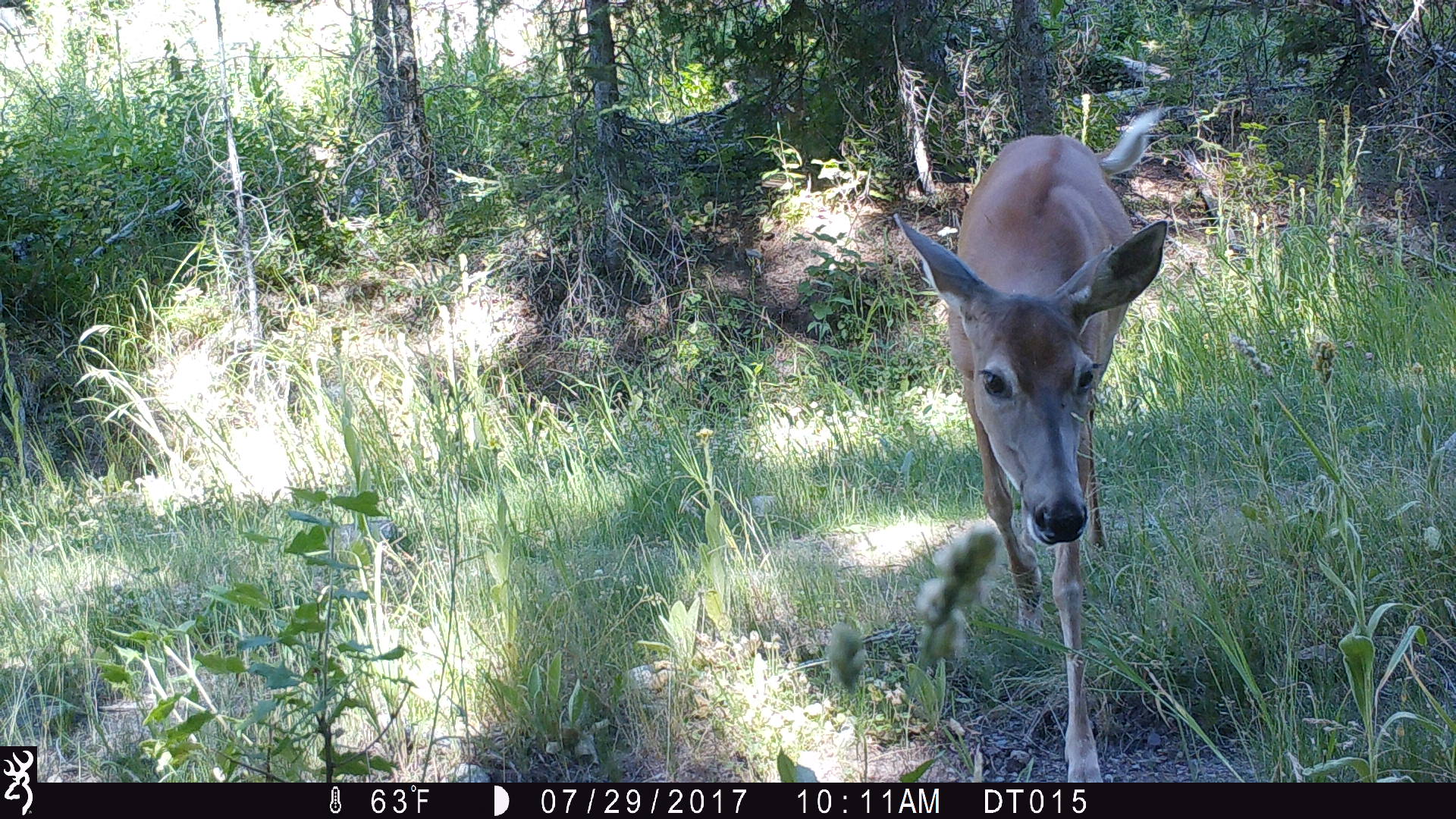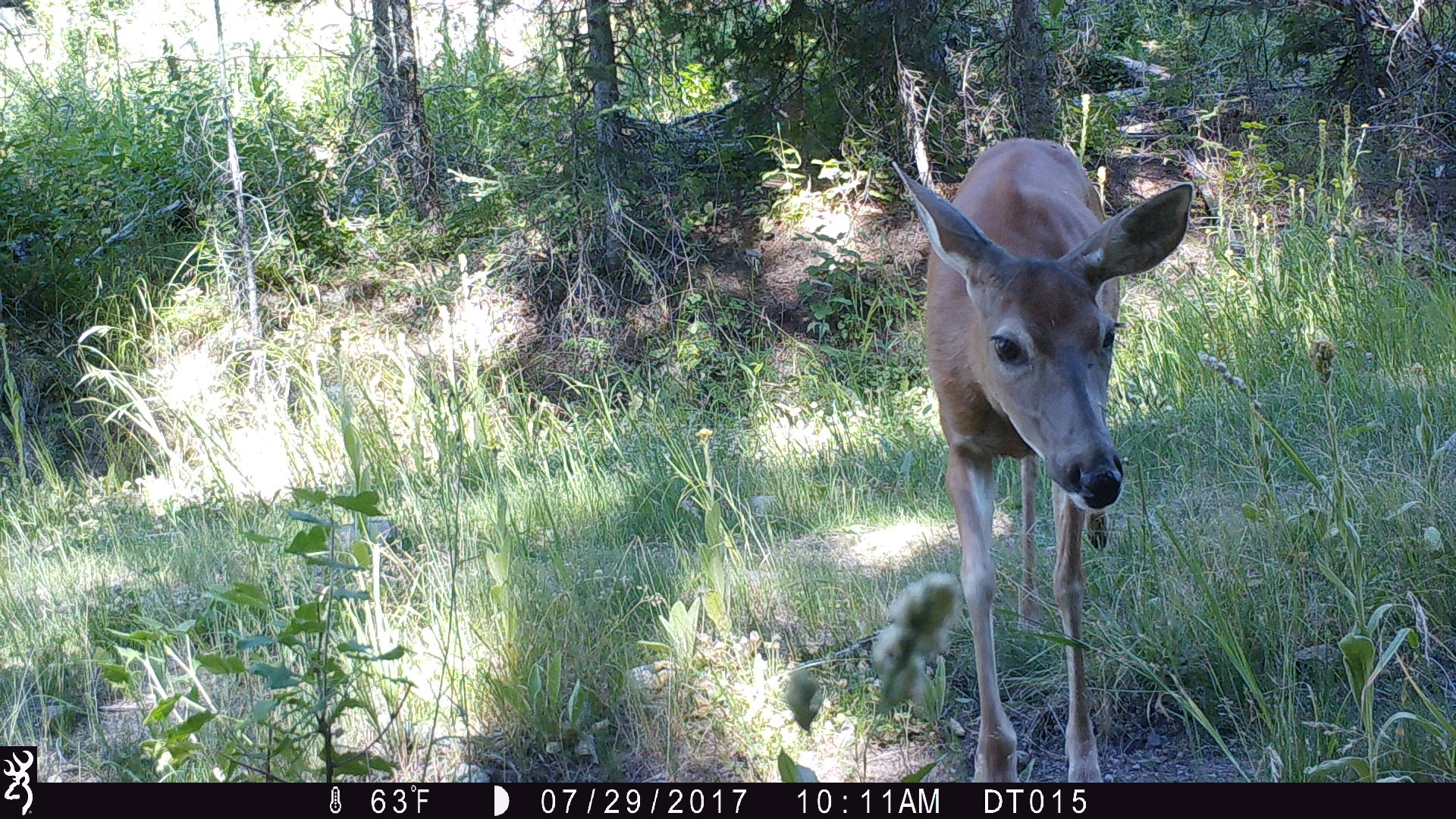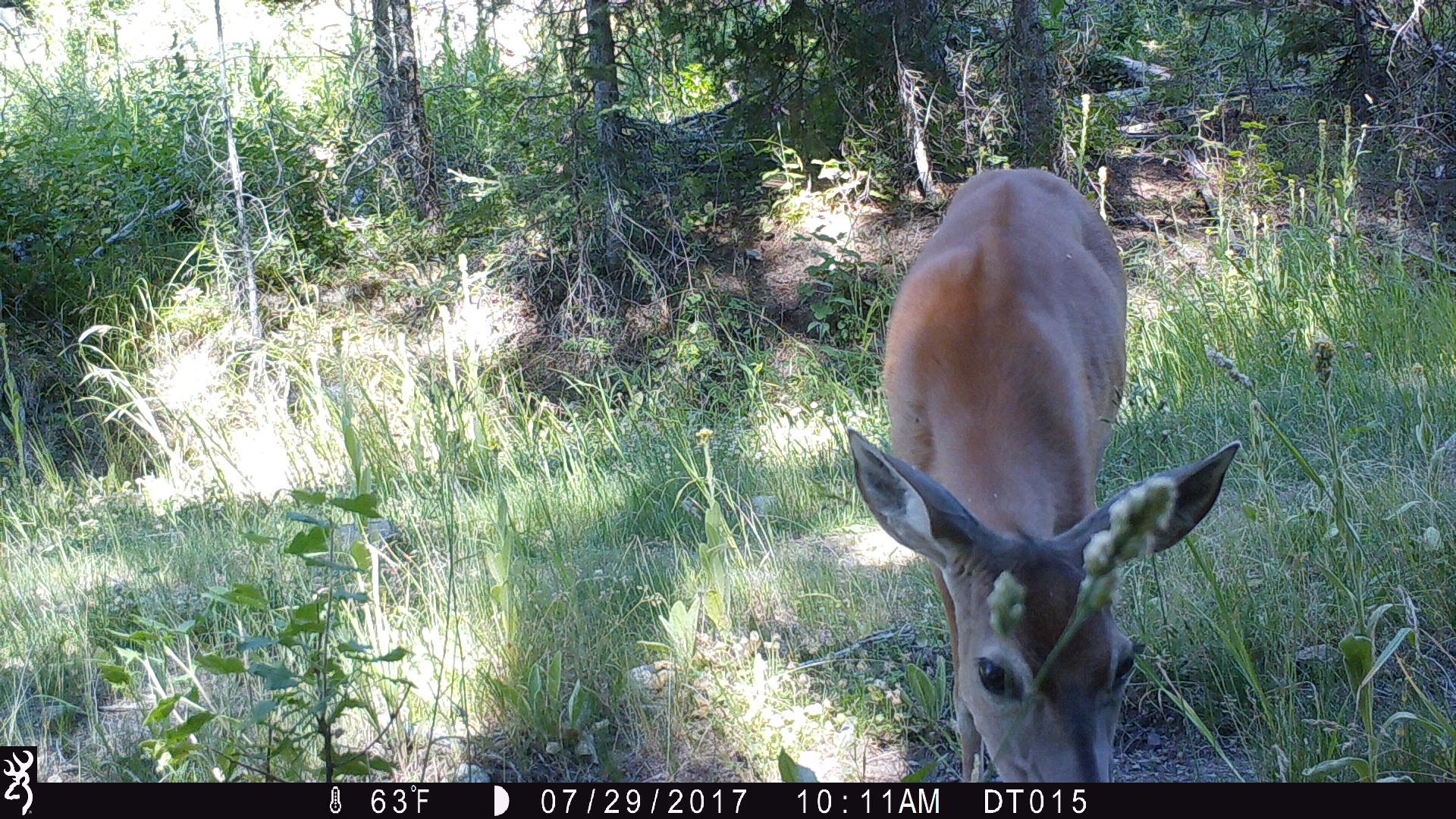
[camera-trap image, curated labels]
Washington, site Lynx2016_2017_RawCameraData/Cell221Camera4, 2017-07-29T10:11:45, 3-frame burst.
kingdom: Animalia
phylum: Chordata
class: Mammalia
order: Artiodactyla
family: Cervidae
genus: Odocoileus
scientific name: Odocoileus virginianus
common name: white-tailed deer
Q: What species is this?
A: Odocoileus virginianus (white-tailed deer).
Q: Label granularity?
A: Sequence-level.